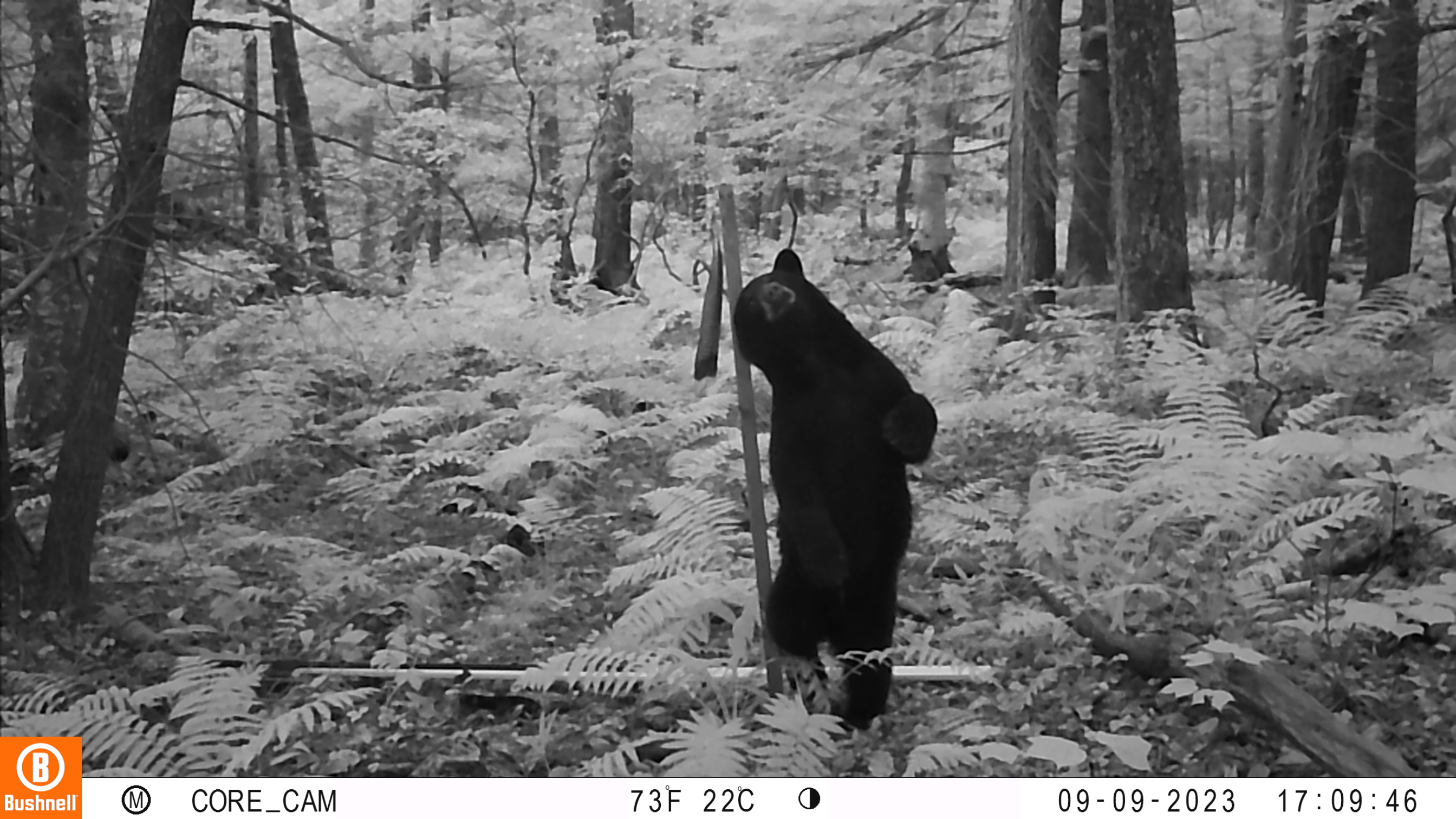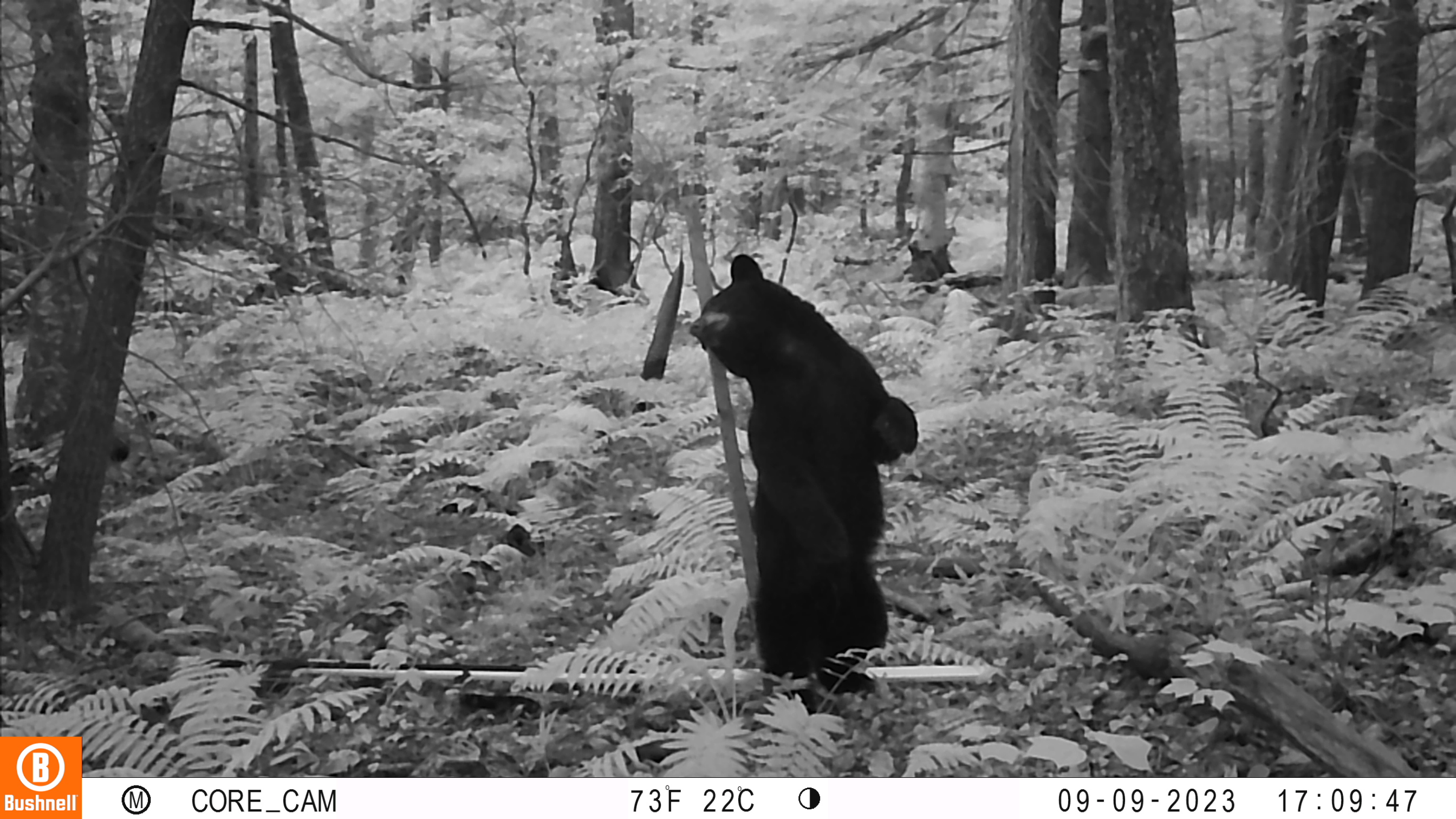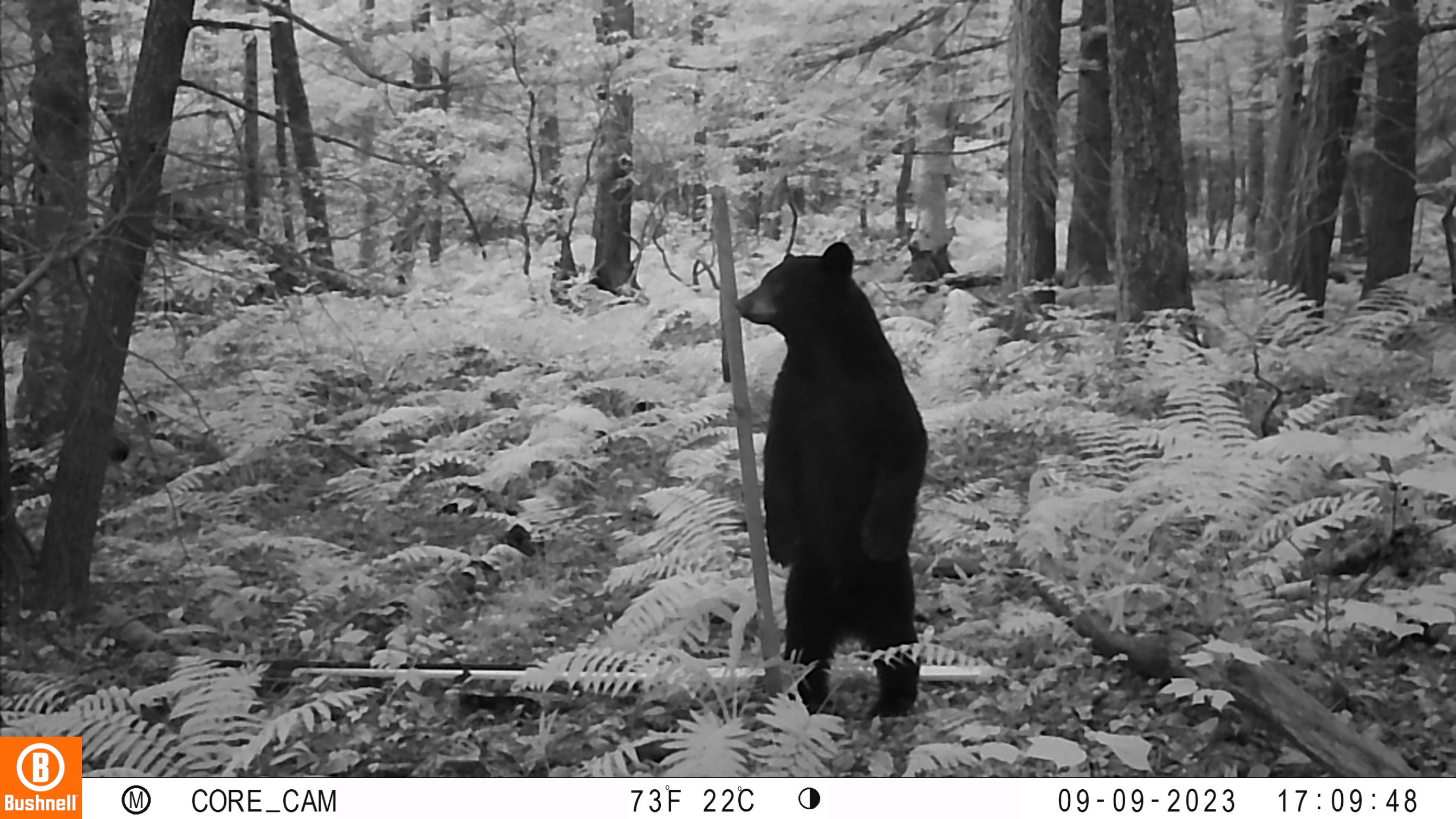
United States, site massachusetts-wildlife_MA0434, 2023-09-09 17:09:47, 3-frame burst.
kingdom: Animalia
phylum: Chordata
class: Mammalia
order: Carnivora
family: Ursidae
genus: Ursus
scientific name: Ursus americanus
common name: black bear